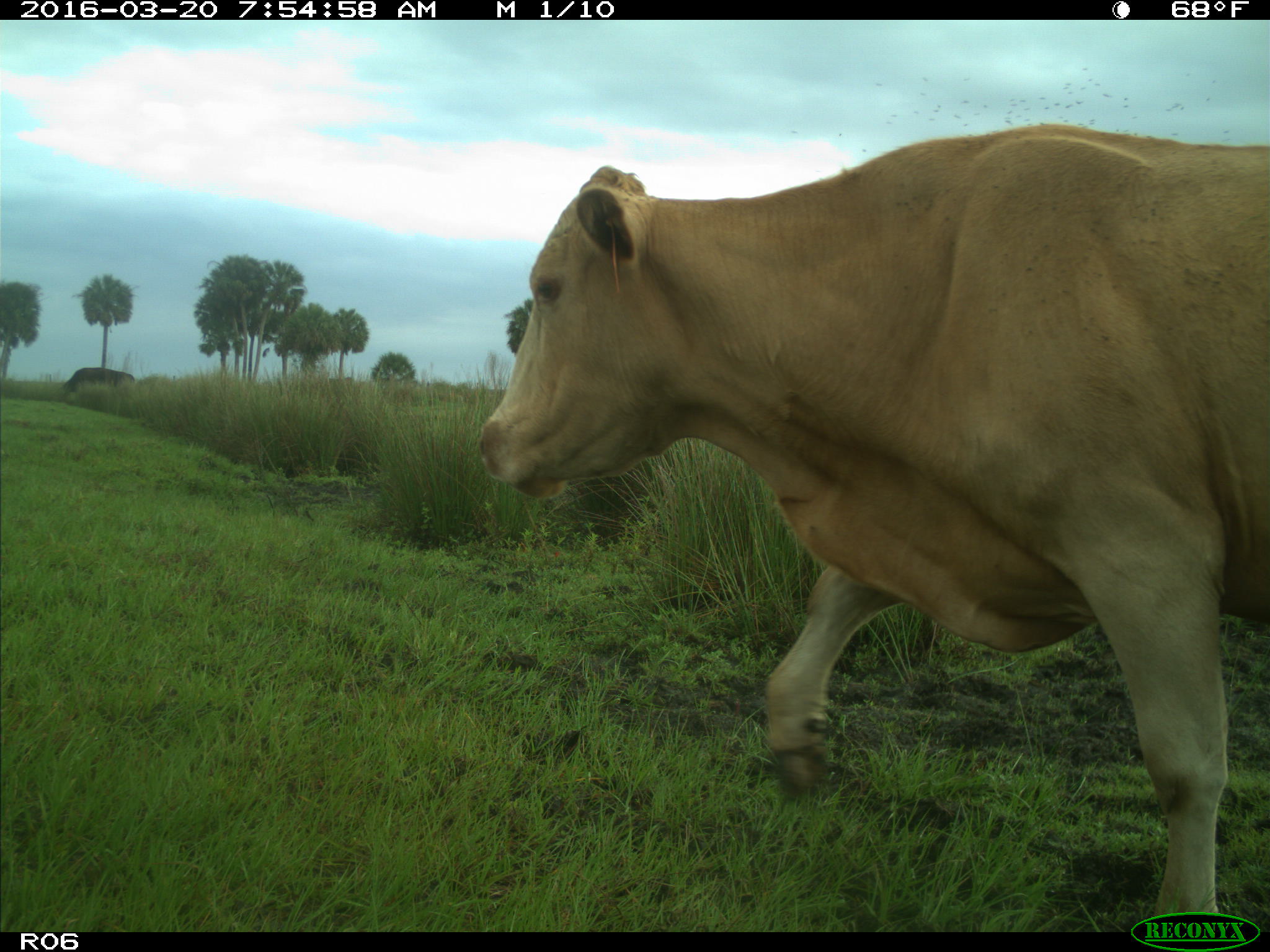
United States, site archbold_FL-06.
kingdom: Animalia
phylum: Chordata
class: Mammalia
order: Artiodactyla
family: Bovidae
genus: Bos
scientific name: Bos taurus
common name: domestic cow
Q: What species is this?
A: Bos taurus (domestic cow).